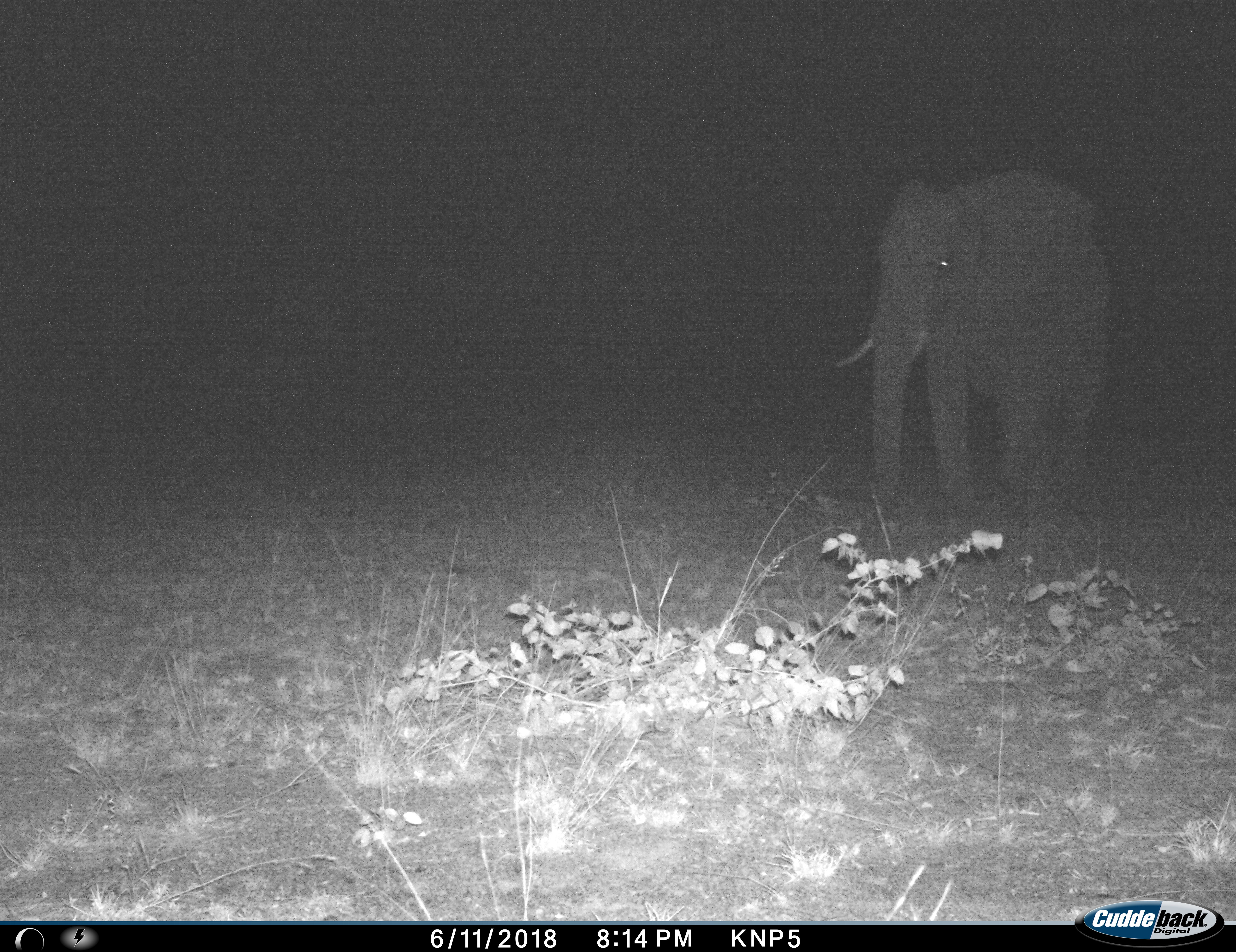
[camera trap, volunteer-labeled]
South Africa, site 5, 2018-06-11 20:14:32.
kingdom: Animalia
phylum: Chordata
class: Mammalia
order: Proboscidea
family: Elephantidae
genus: Loxodonta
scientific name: Loxodonta africana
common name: african bush elephant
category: elephant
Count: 1.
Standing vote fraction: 40%.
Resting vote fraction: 0%.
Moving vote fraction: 60%.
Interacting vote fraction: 0%.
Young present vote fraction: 0%.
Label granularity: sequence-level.